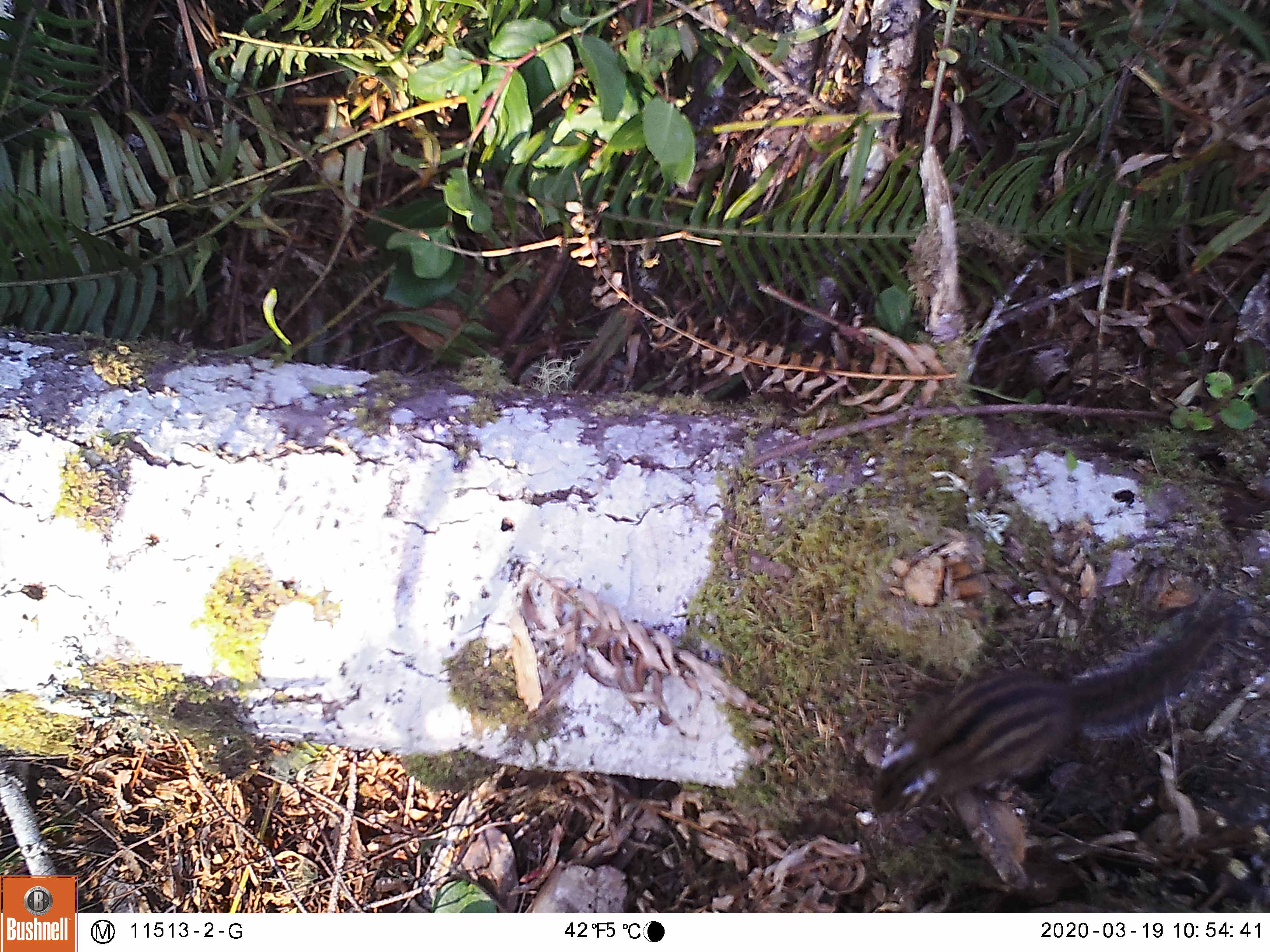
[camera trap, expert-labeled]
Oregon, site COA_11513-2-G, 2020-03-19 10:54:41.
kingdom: Animalia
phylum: Chordata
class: Mammalia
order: Rodentia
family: Sciuridae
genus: Neotamias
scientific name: Neotamias townsendii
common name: townsend's chipmunk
Townsend's chipmunk (Neotamias townsendii).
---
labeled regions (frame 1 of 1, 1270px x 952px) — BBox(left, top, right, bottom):
townsend's chipmunk: BBox(852, 578, 1259, 829)